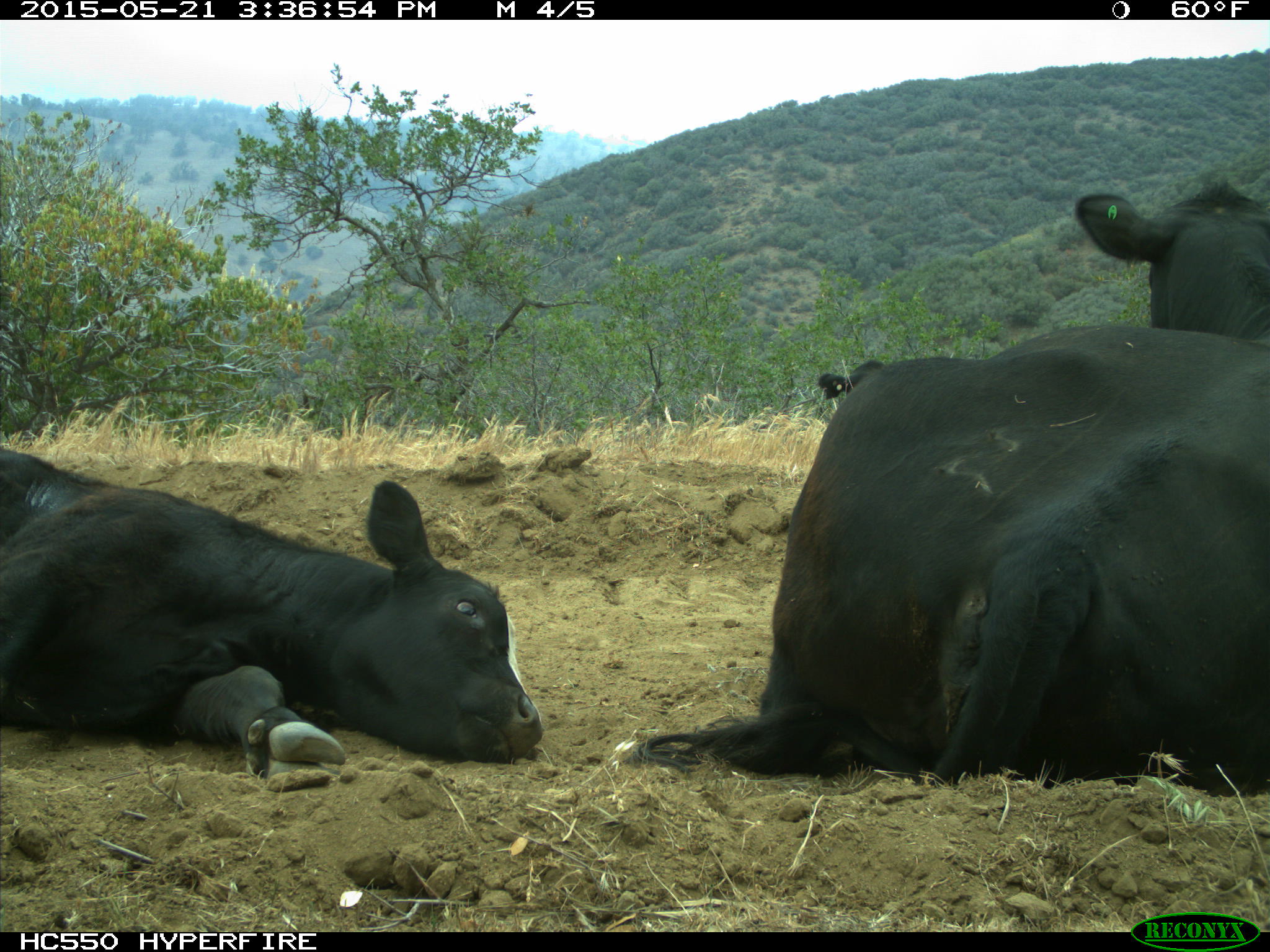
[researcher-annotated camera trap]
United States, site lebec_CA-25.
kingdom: Animalia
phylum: Chordata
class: Mammalia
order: Artiodactyla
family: Bovidae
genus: Bos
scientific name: Bos taurus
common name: domestic cow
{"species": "Bos taurus (domestic cow)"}